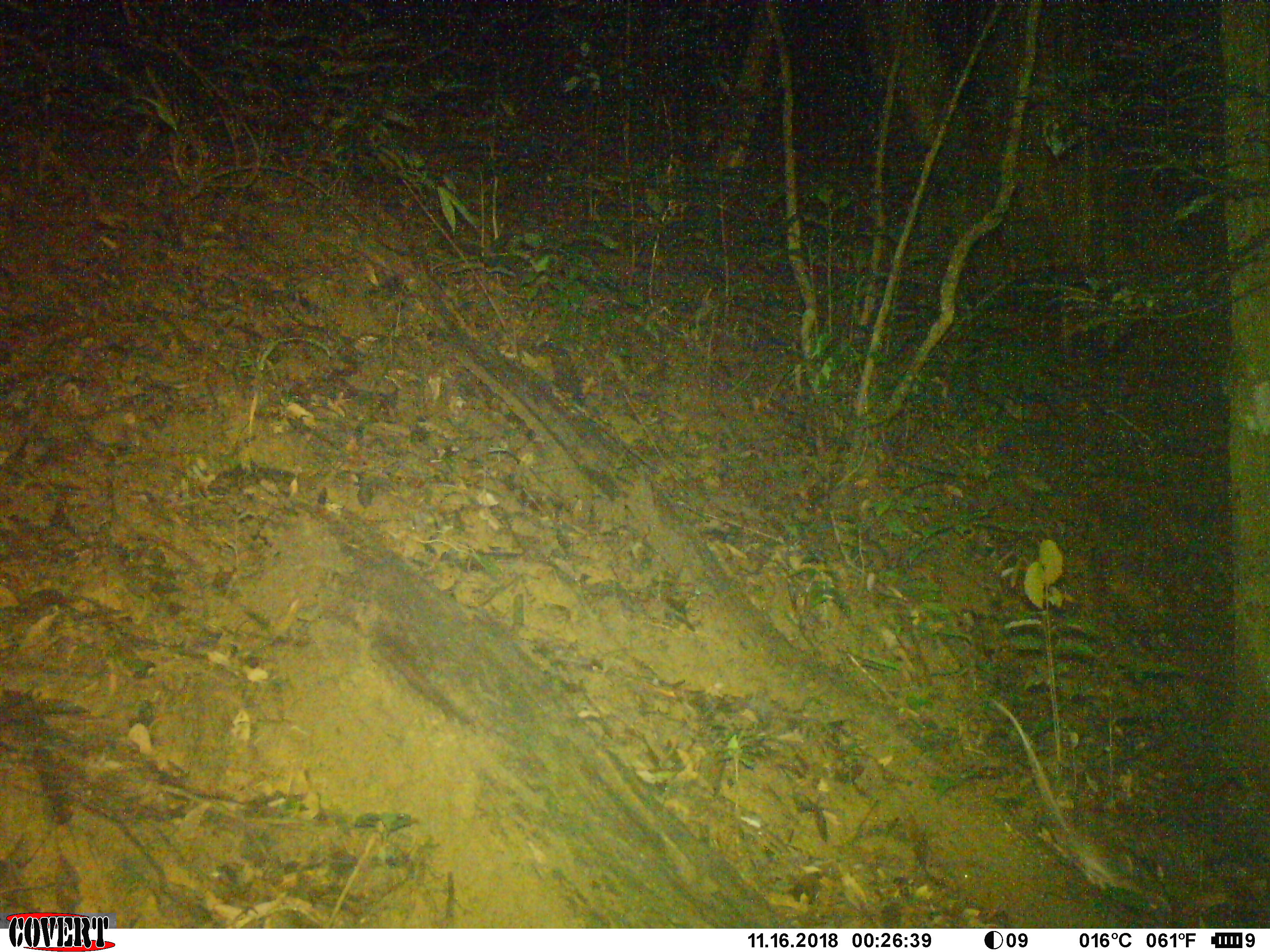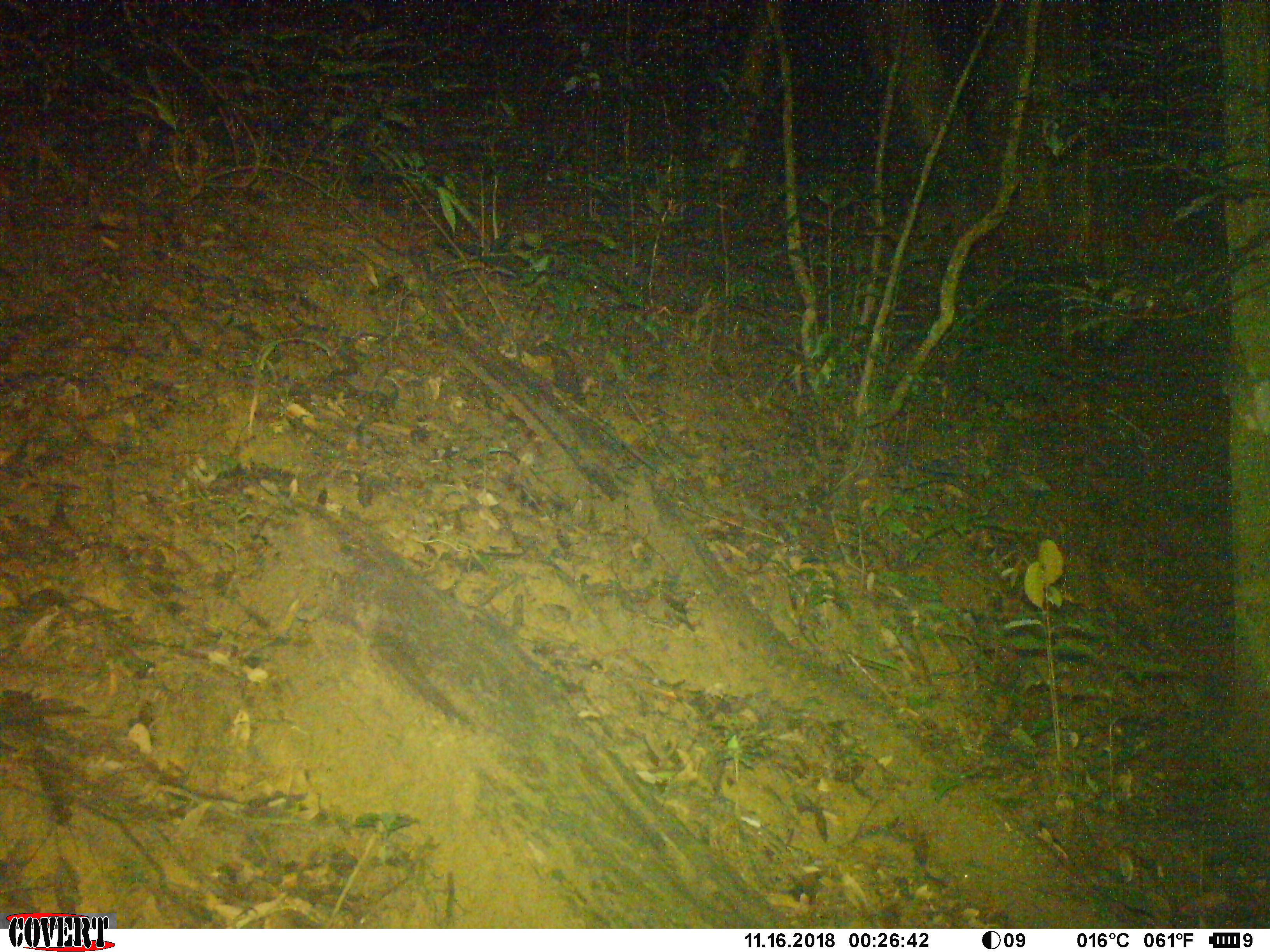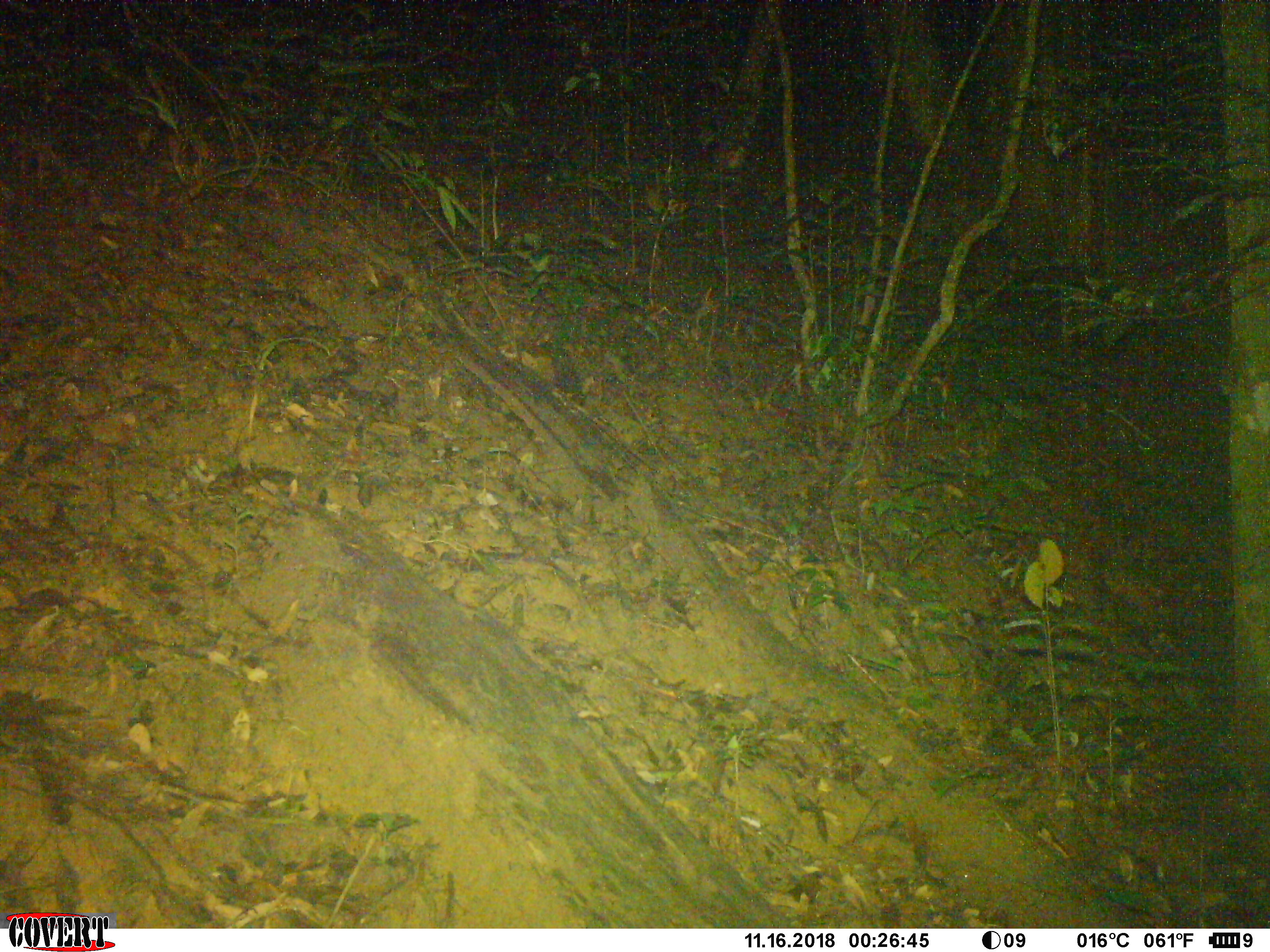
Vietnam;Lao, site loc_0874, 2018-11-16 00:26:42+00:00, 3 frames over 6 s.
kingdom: Animalia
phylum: Chordata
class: Mammalia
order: Rodentia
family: Muridae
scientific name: Muridae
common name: old-world mice and rats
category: unidentified murid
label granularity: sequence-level